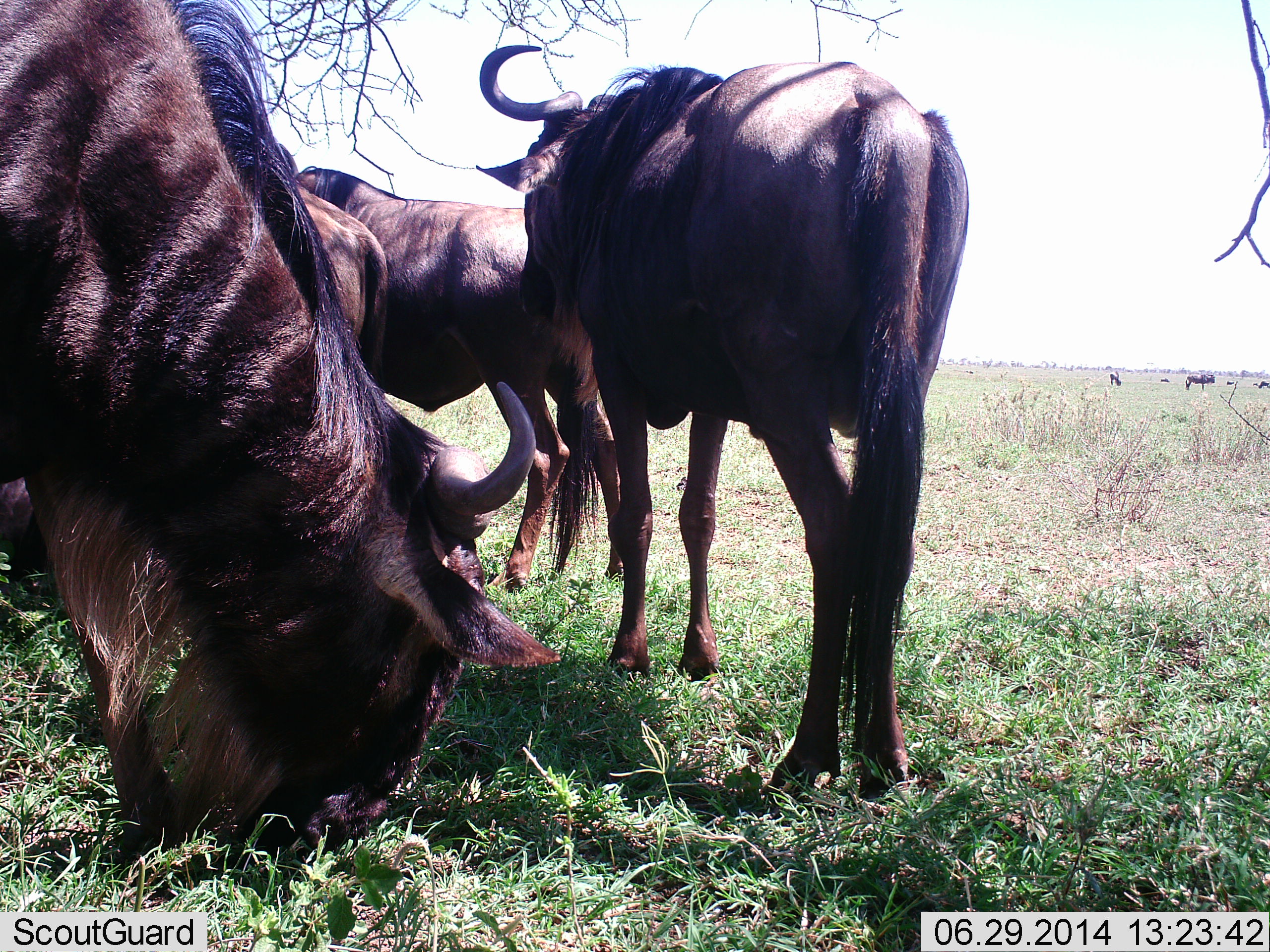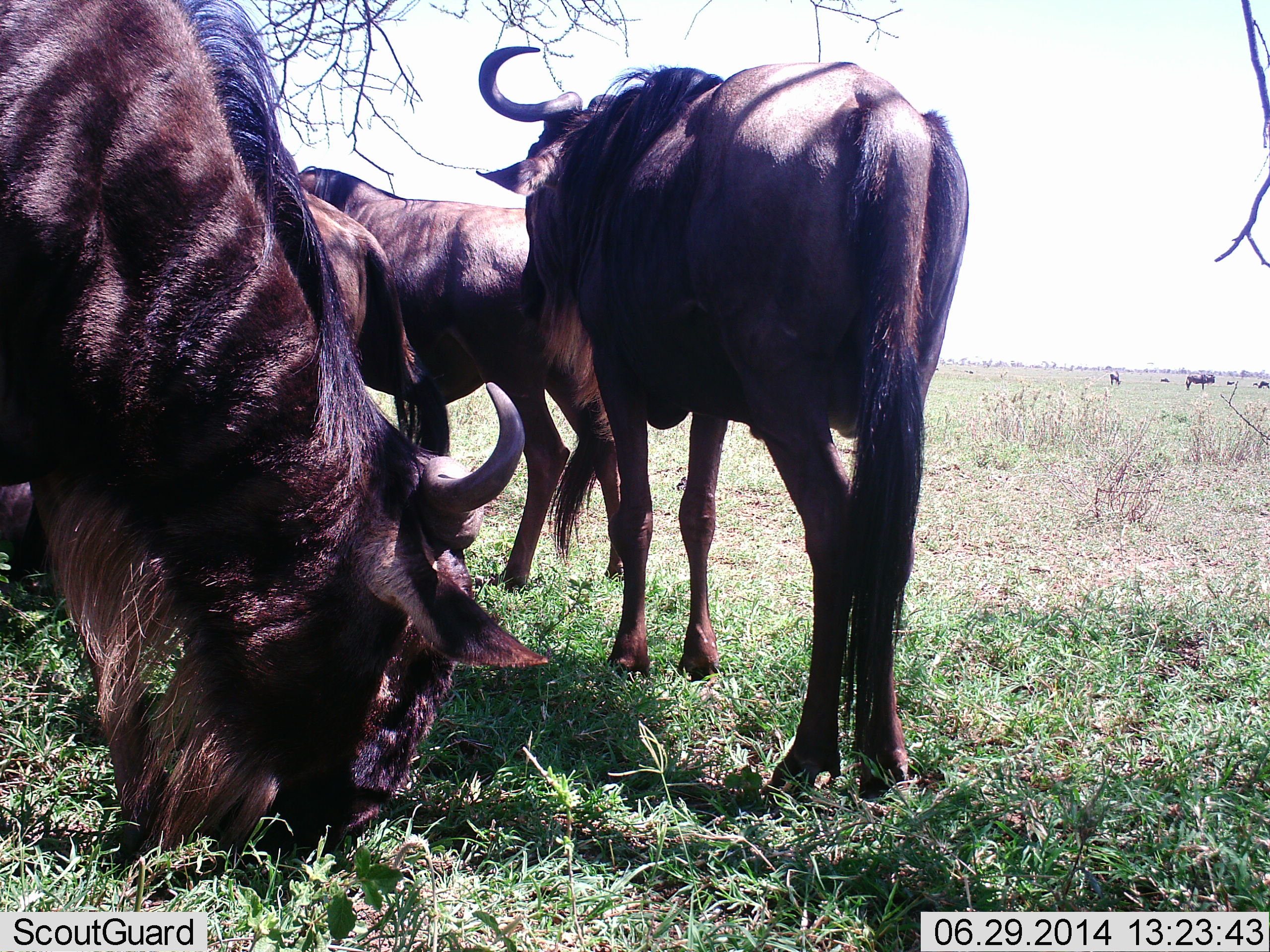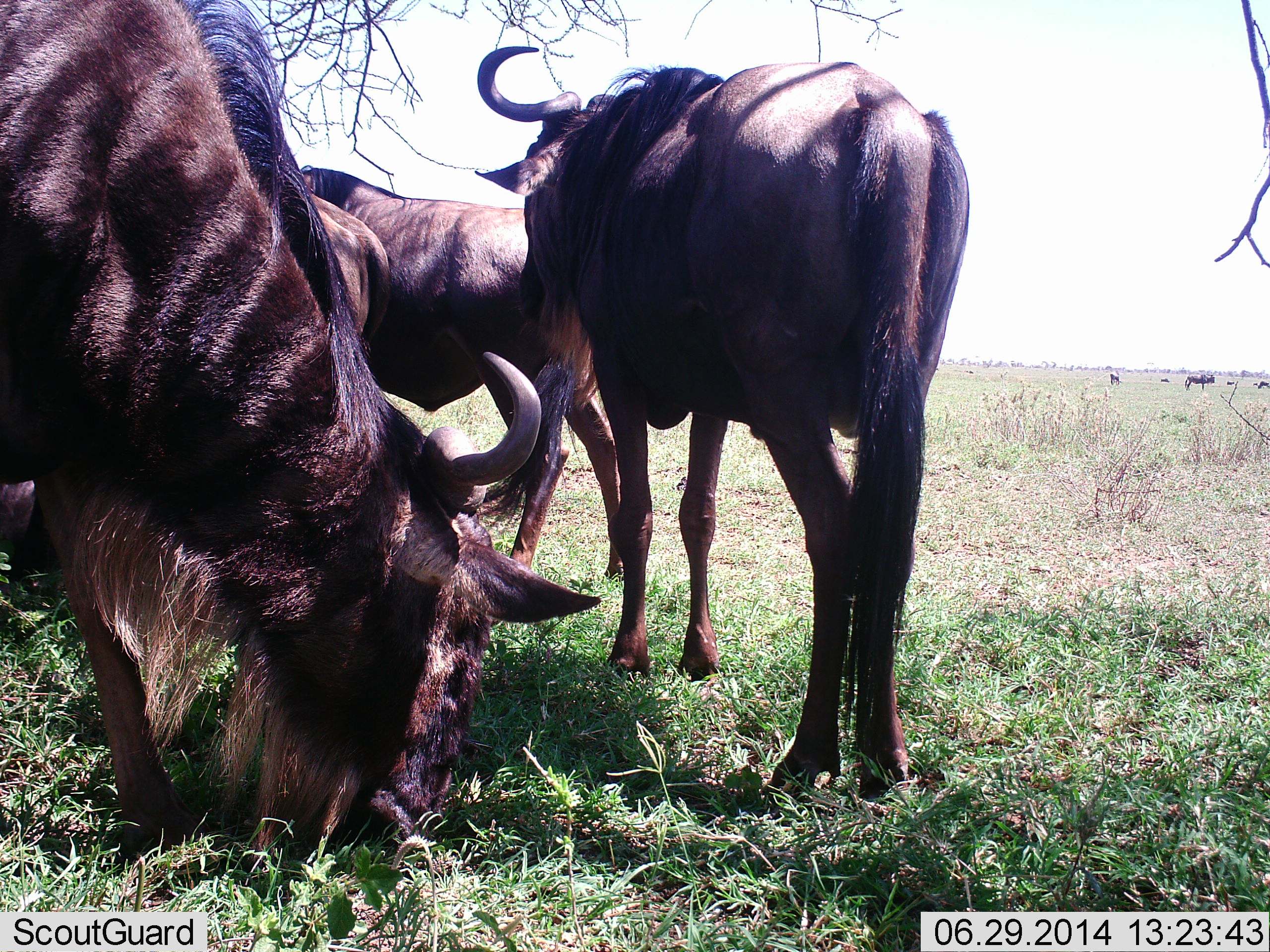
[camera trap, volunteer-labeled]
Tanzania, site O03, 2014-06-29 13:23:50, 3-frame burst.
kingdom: Animalia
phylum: Chordata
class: Mammalia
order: Artiodactyla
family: Bovidae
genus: Connochaetes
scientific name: Connochaetes taurinus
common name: blue wildebeest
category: wildebeest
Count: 4.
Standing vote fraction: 70%.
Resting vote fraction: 20%.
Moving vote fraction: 0%.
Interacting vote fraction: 10%.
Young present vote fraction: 0%.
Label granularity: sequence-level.